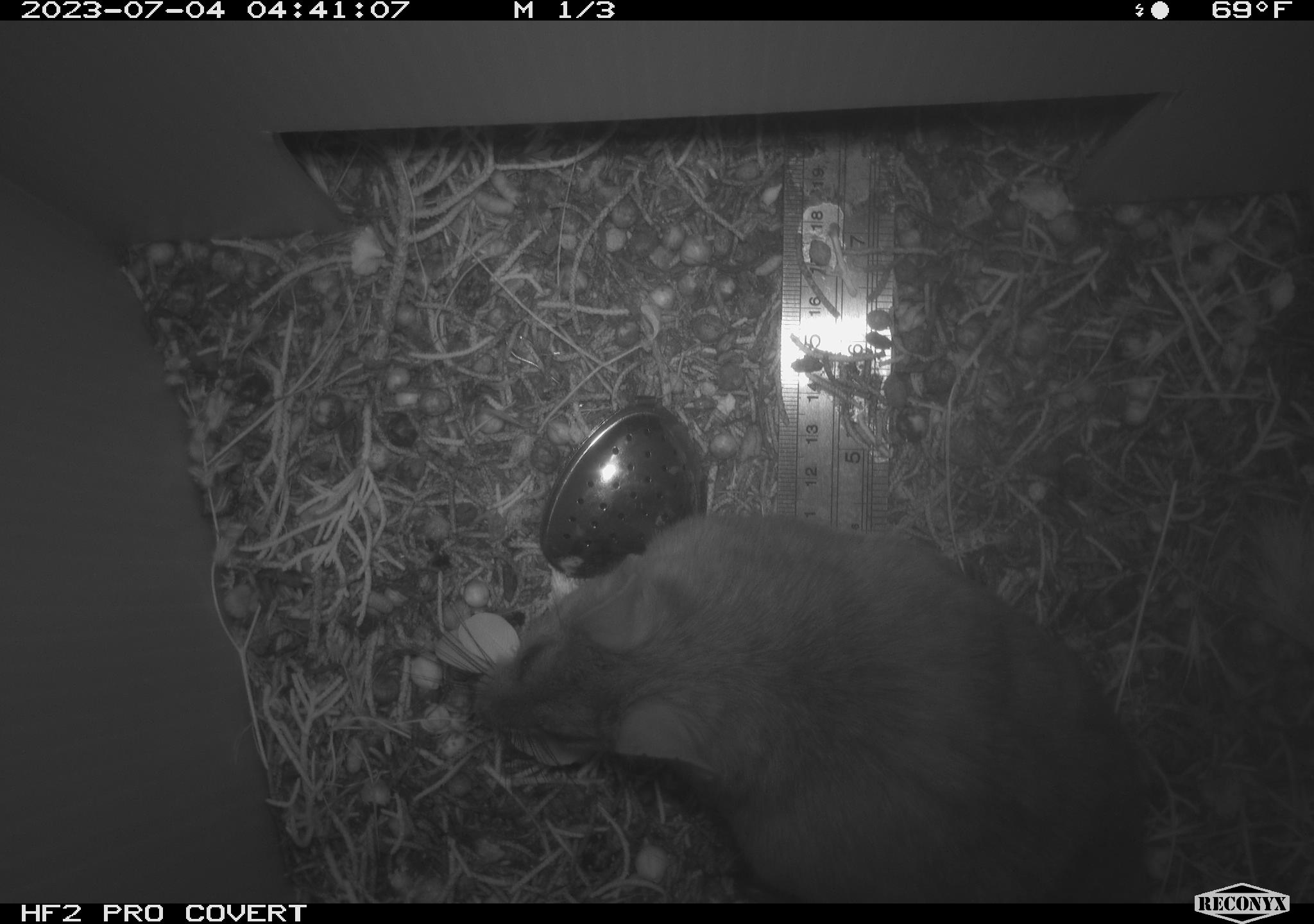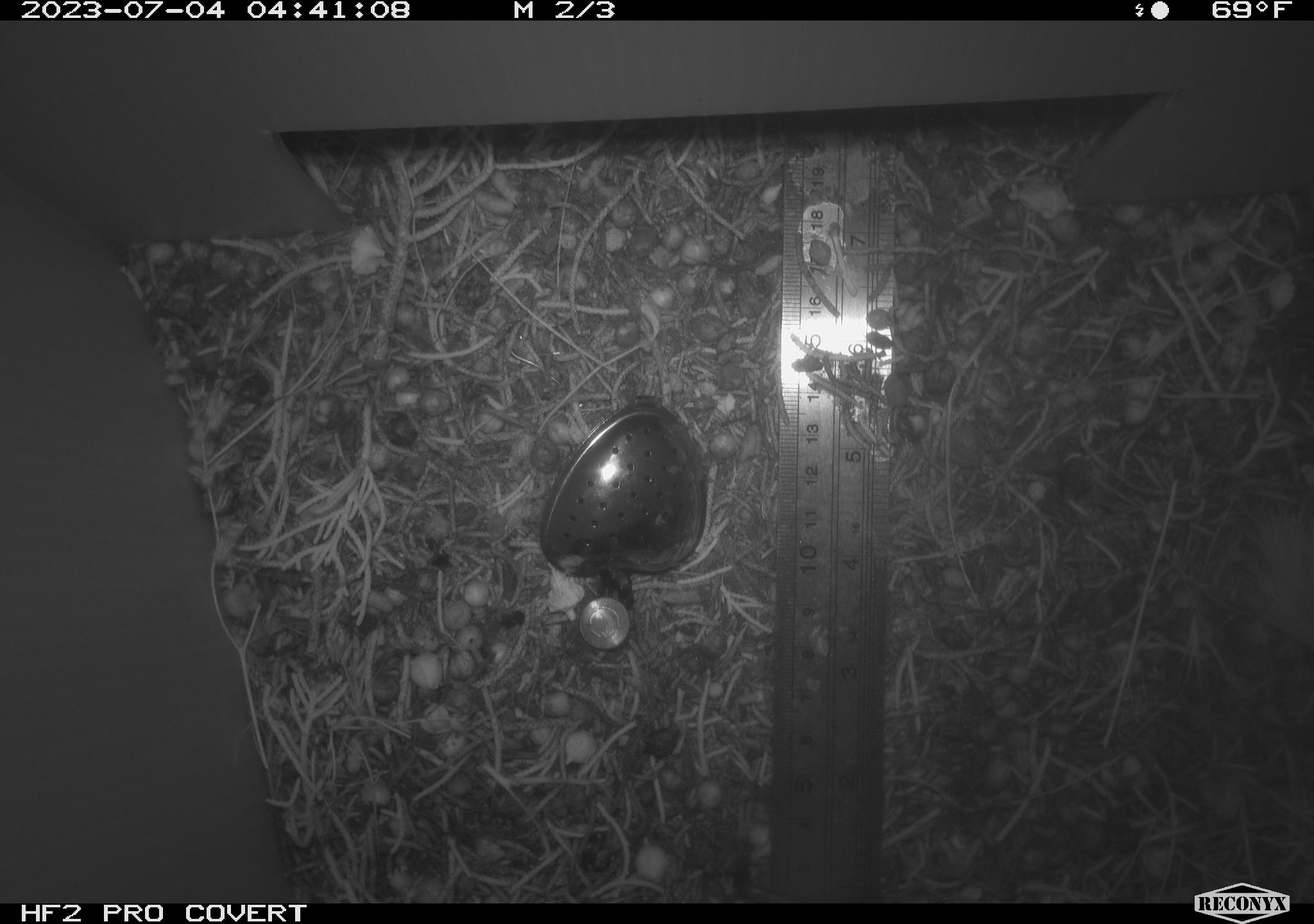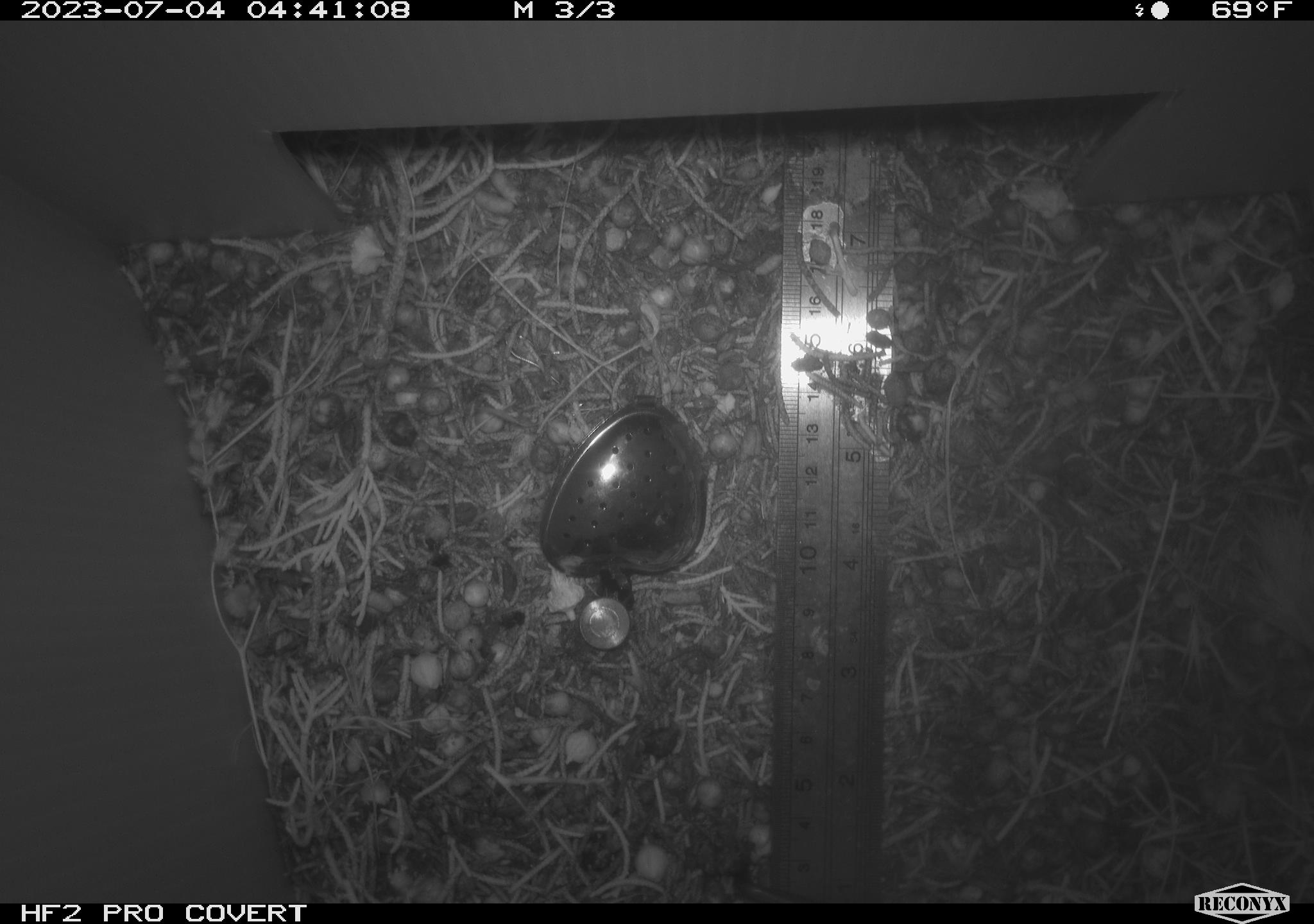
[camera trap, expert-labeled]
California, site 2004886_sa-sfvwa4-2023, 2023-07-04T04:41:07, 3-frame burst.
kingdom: Animalia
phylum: Chordata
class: Mammalia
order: Rodentia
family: Cricetidae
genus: Neotoma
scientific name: Neotoma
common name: pack rat or woodrat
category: neotoma species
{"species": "neotoma species (pack rat or woodrat) (Neotoma)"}